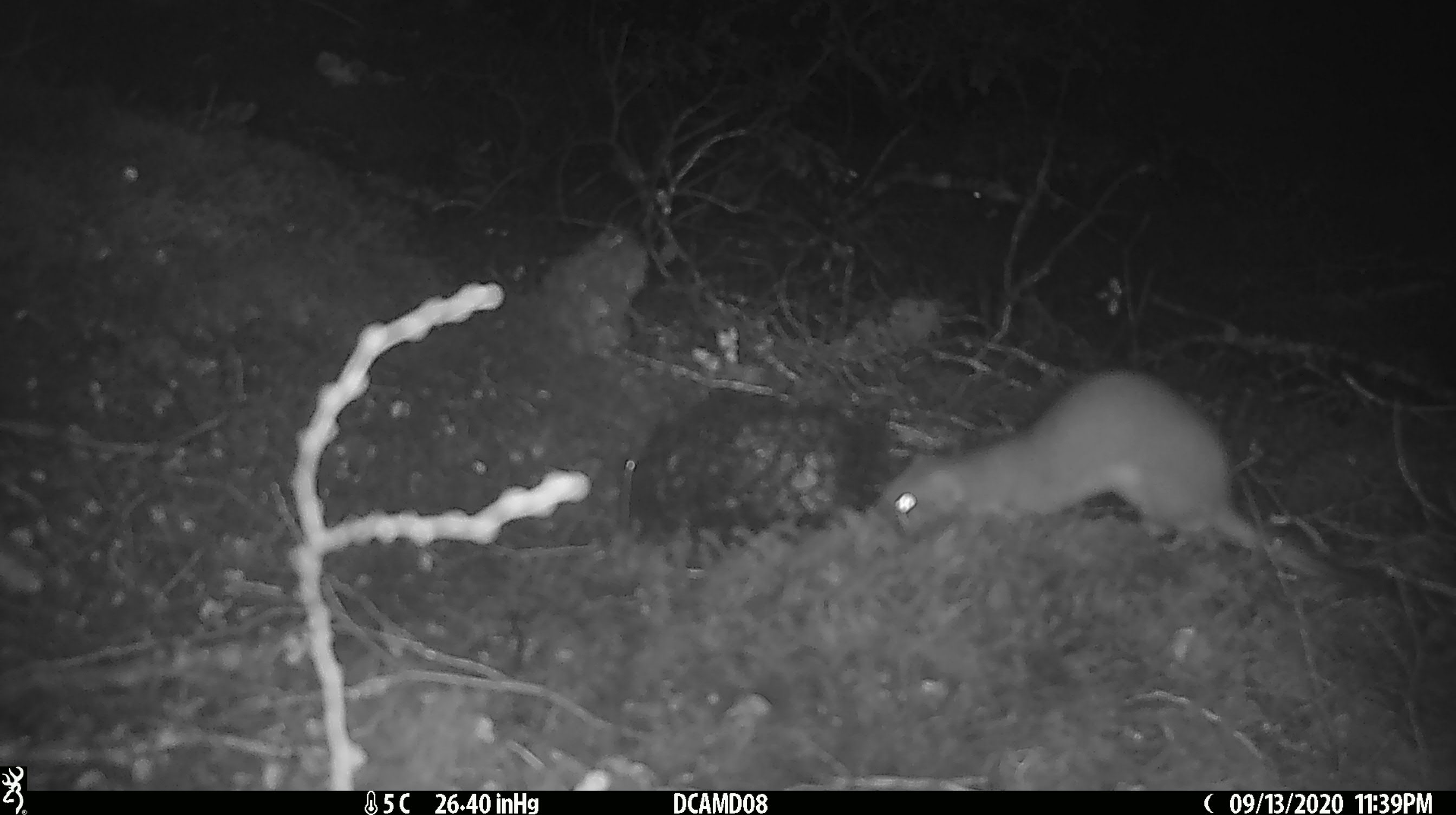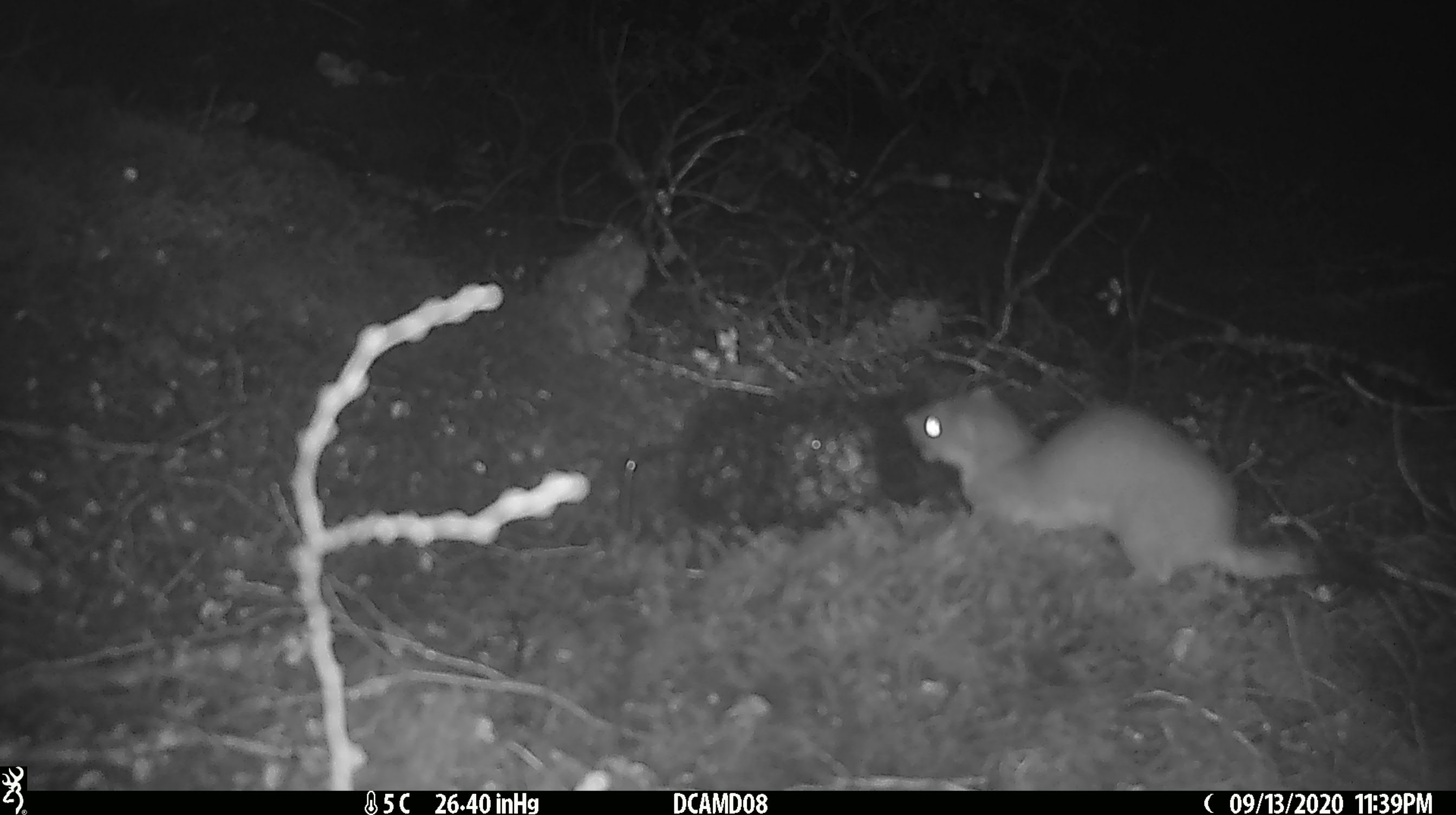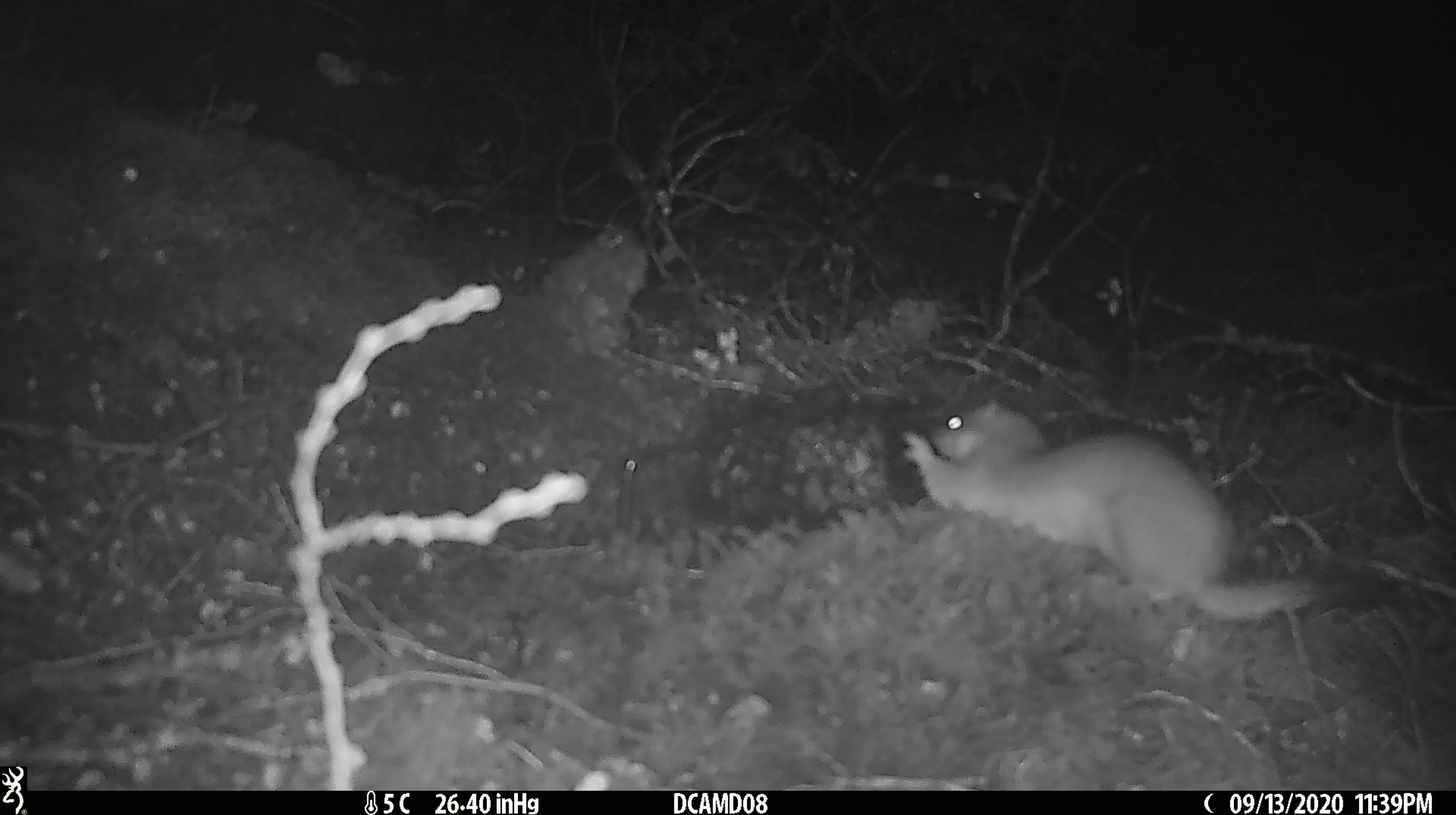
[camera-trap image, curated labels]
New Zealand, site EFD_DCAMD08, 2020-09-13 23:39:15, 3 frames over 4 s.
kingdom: Animalia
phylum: Chordata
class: Mammalia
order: Carnivora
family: Mustelidae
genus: Mustela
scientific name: Mustela erminea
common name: stoat